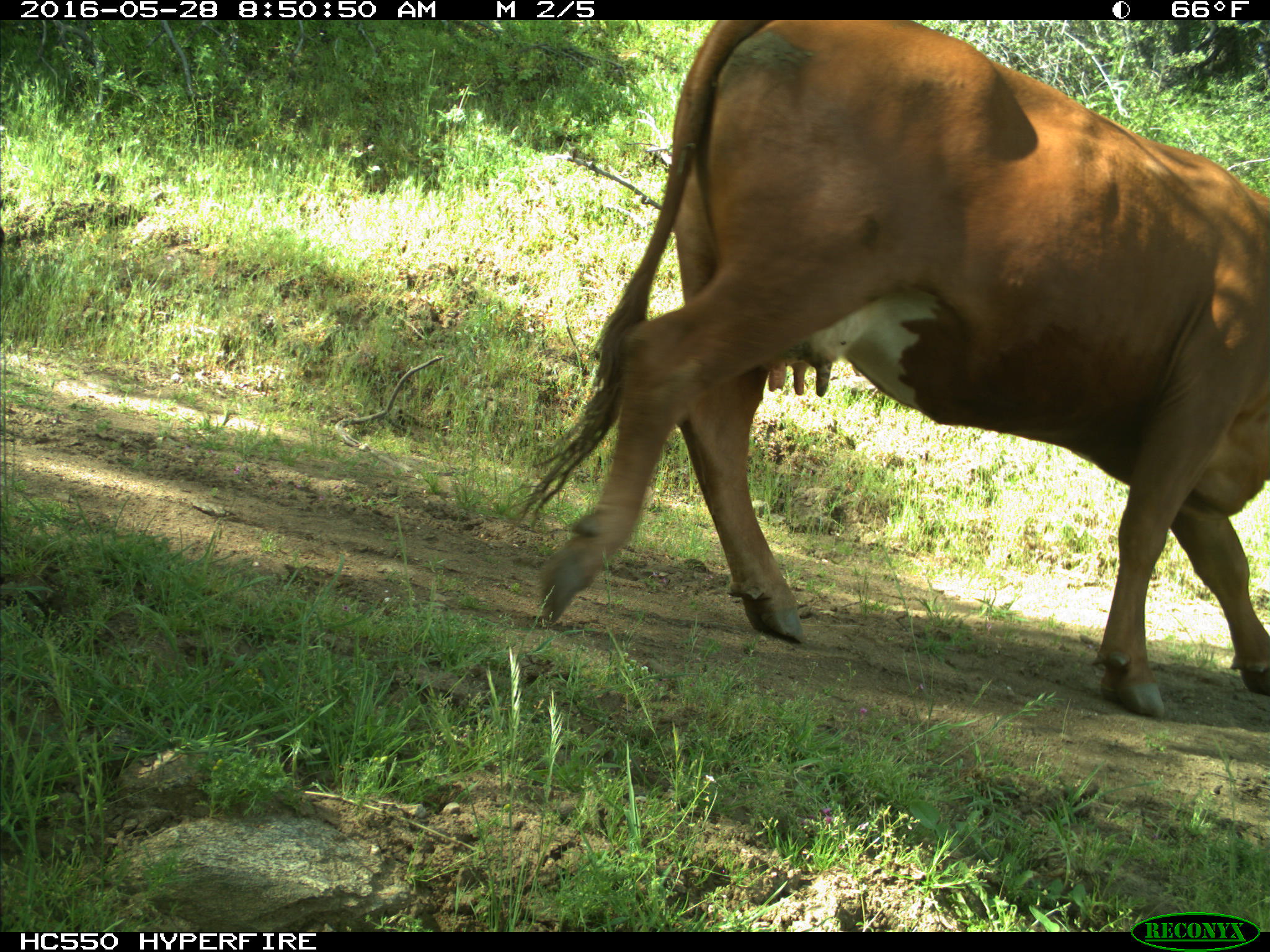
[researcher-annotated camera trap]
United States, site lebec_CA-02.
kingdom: Animalia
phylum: Chordata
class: Mammalia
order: Artiodactyla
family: Bovidae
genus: Bos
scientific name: Bos taurus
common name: domestic cow